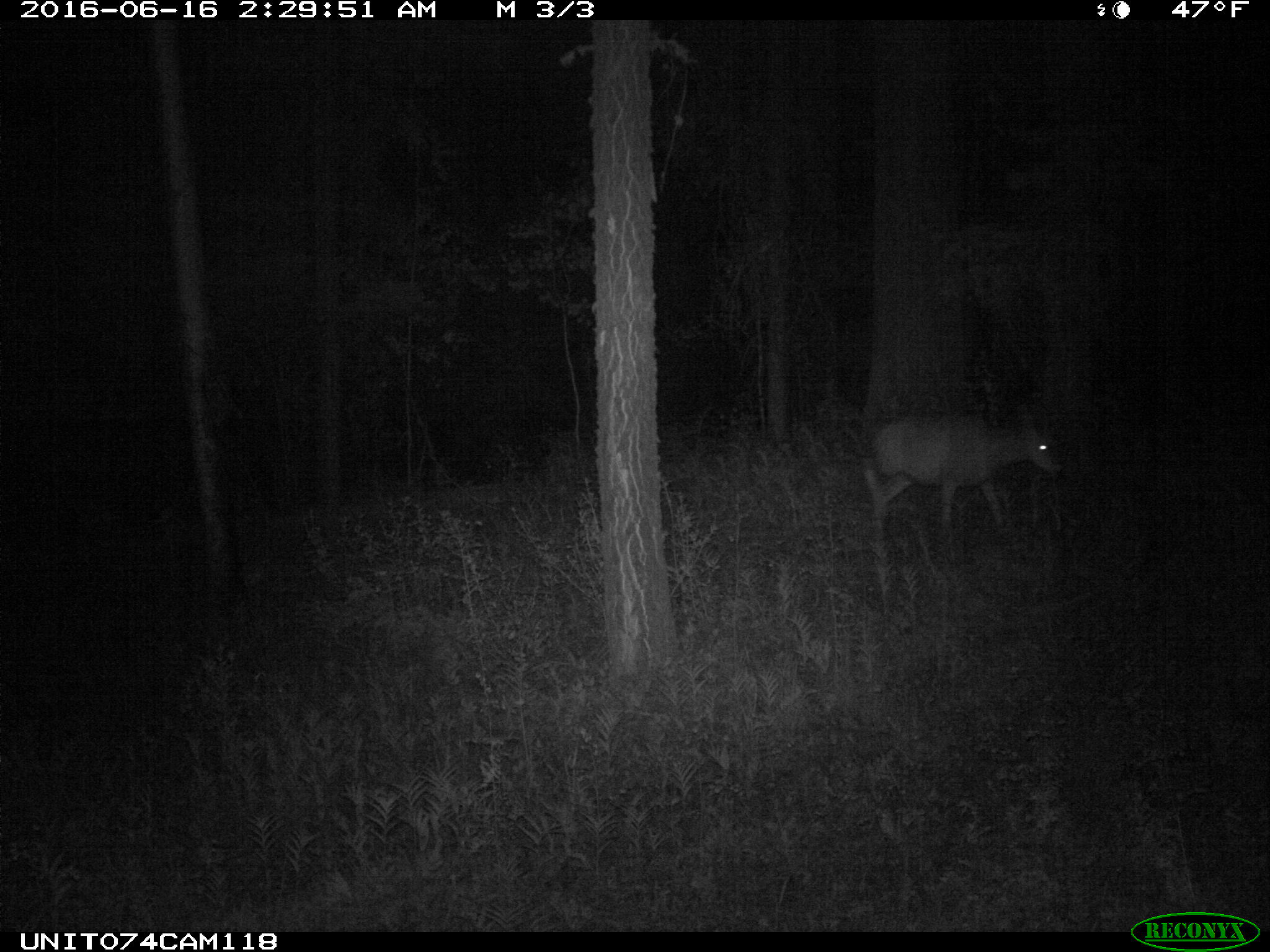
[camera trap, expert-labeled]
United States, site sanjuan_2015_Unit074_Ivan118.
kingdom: Animalia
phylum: Chordata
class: Mammalia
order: Artiodactyla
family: Cervidae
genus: Odocoileus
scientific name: Odocoileus hemionus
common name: mule deer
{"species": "Odocoileus hemionus (mule deer)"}